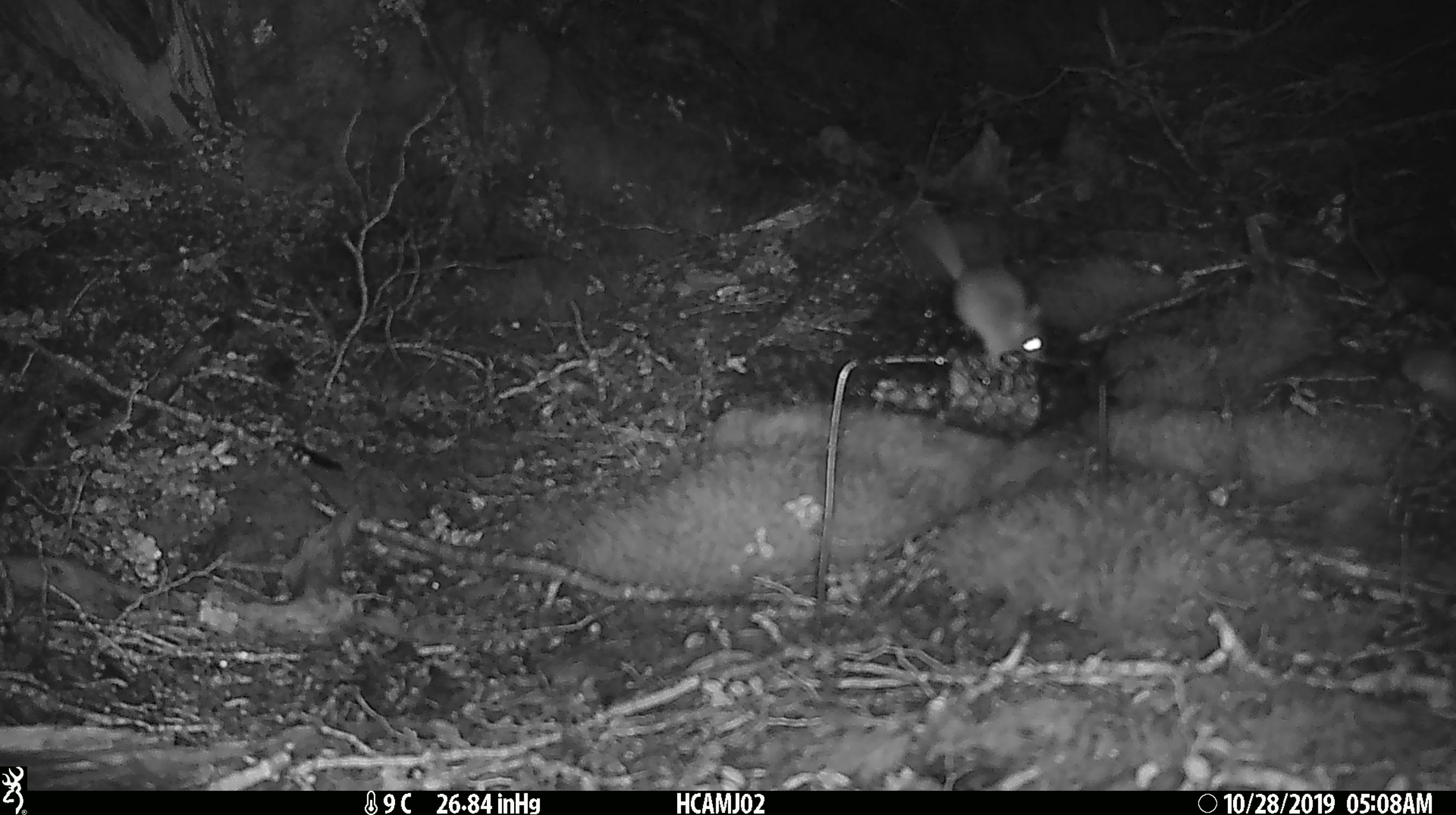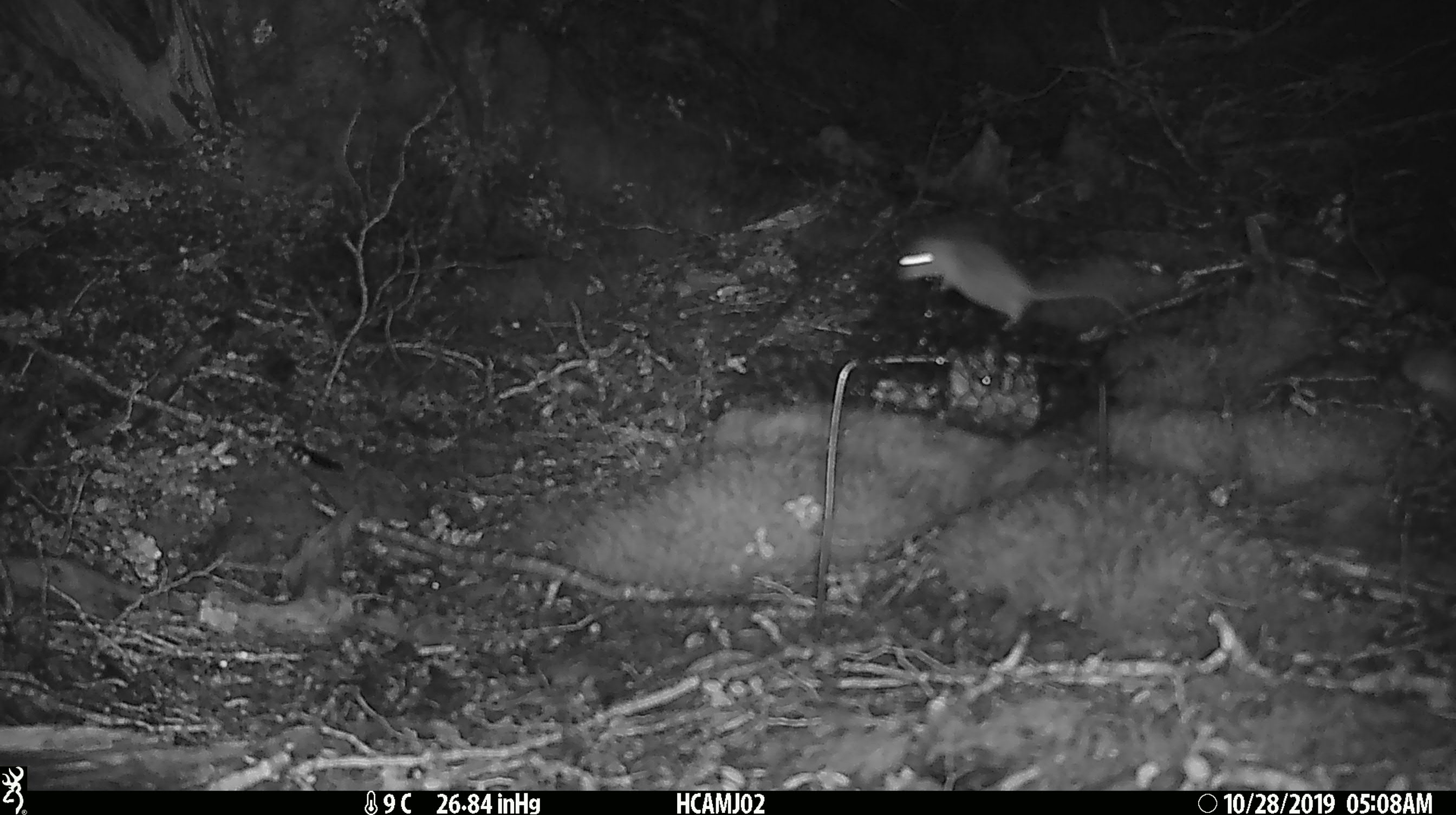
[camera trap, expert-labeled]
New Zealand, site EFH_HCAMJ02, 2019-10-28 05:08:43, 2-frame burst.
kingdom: Animalia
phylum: Chordata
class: Mammalia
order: Rodentia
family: Muridae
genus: Mus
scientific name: Mus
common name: mouse